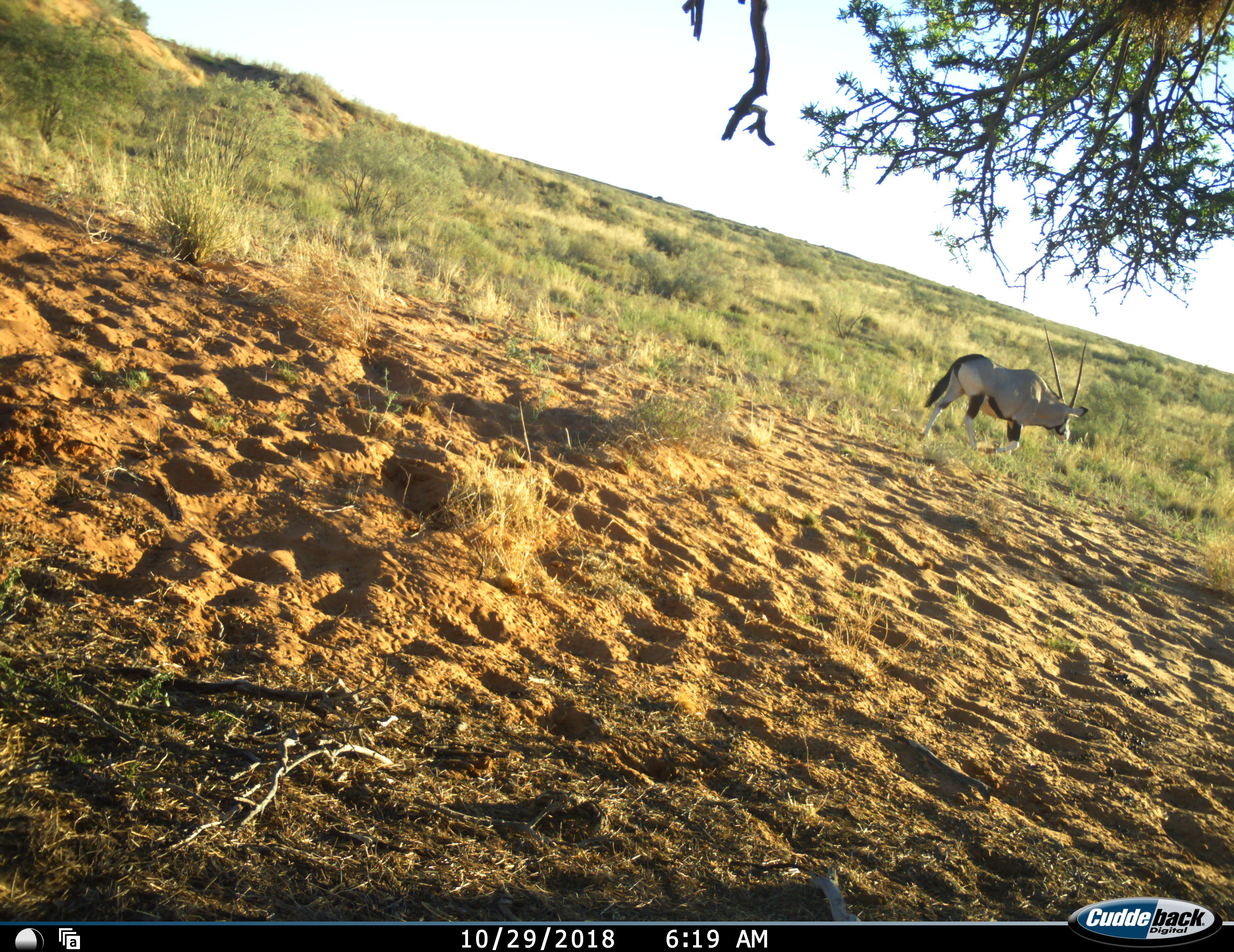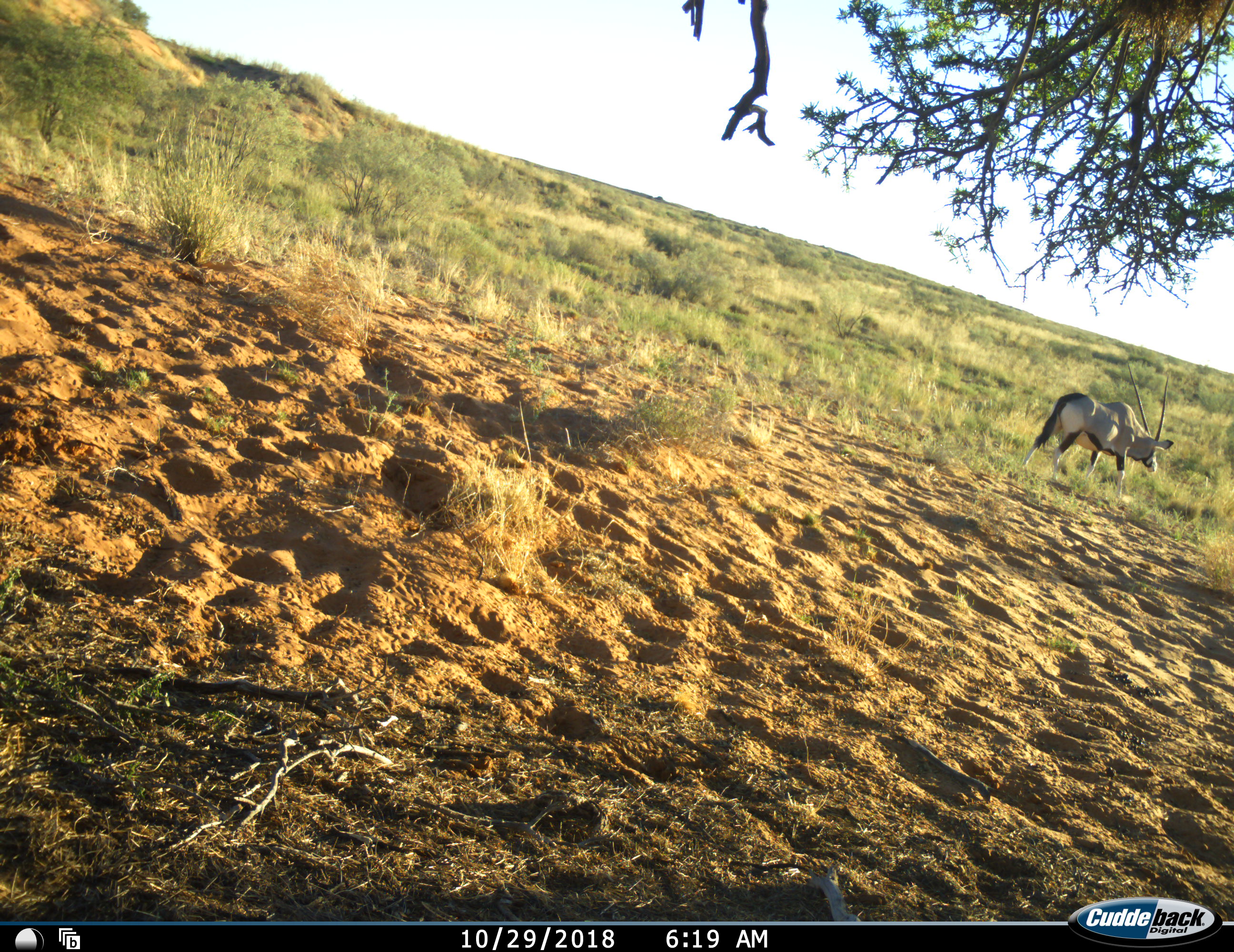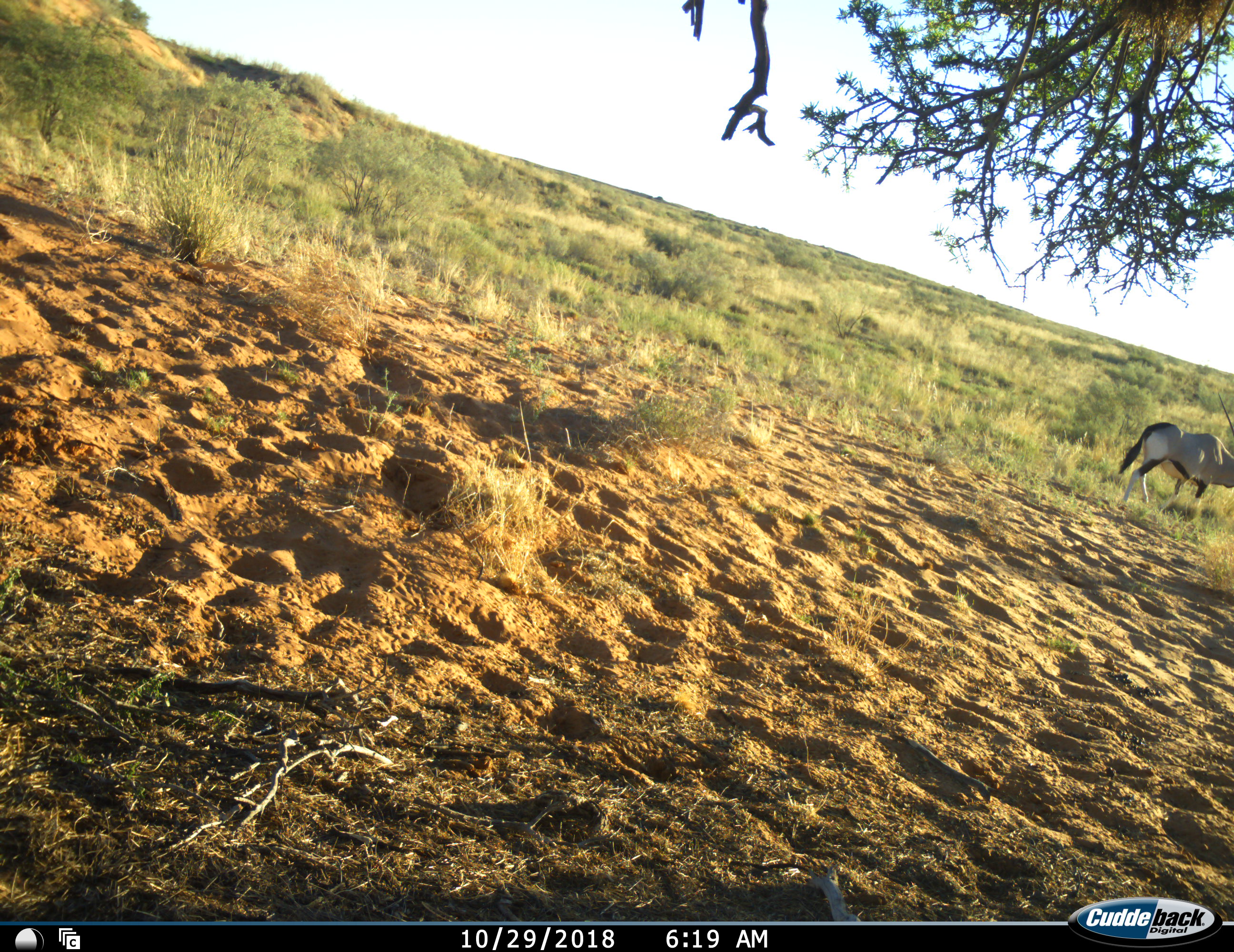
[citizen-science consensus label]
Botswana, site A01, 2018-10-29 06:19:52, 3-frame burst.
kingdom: Animalia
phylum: Chordata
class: Mammalia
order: Artiodactyla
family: Bovidae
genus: Oryx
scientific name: Oryx gazella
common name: gemsbok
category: gemsbokoryx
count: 1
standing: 0%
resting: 0%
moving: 100%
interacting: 0%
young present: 0%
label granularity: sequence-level